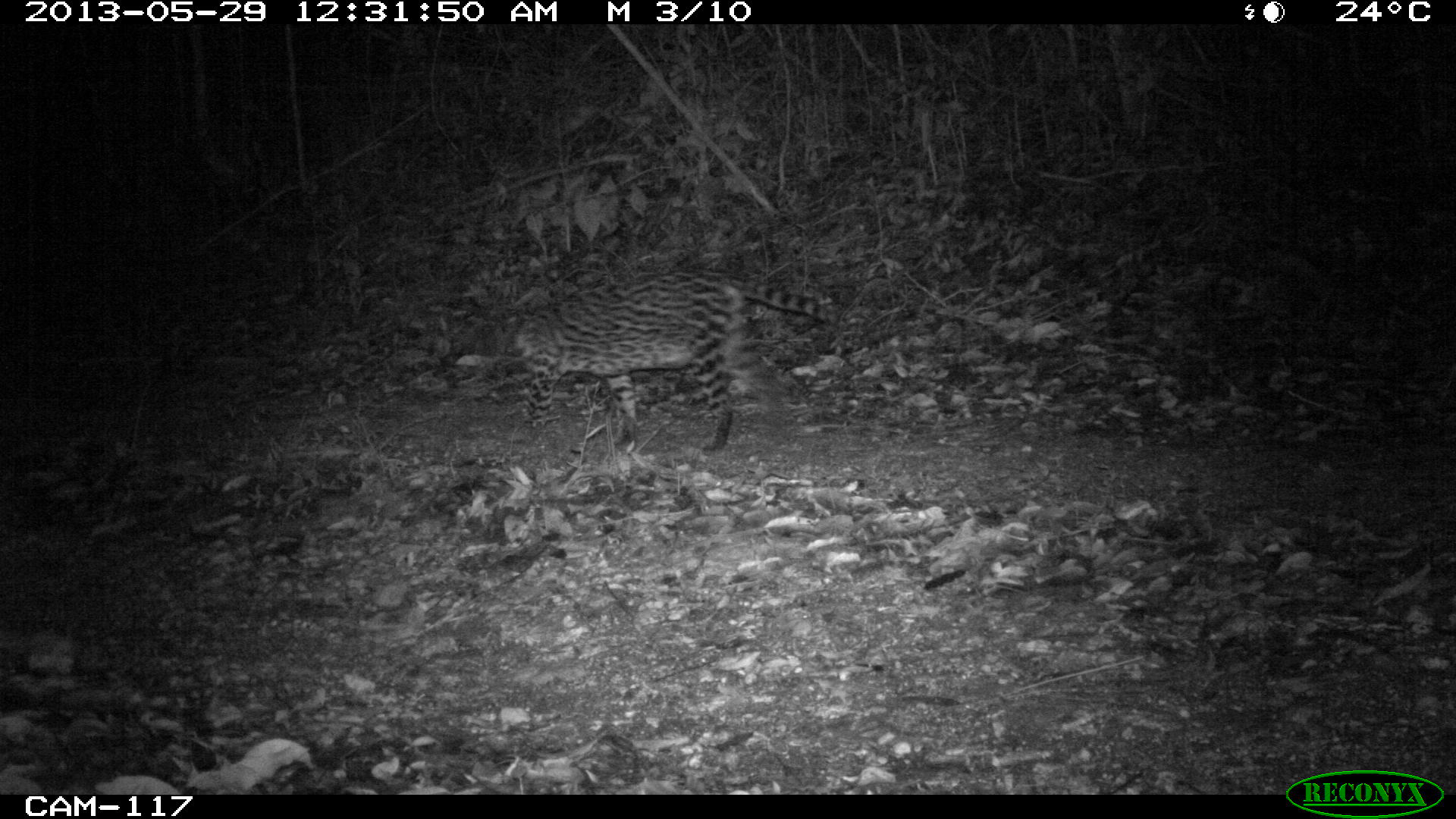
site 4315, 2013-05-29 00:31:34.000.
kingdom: Animalia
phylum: Chordata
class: Mammalia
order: Carnivora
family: Felidae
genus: Leopardus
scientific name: Leopardus pardalis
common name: ocelot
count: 1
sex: female